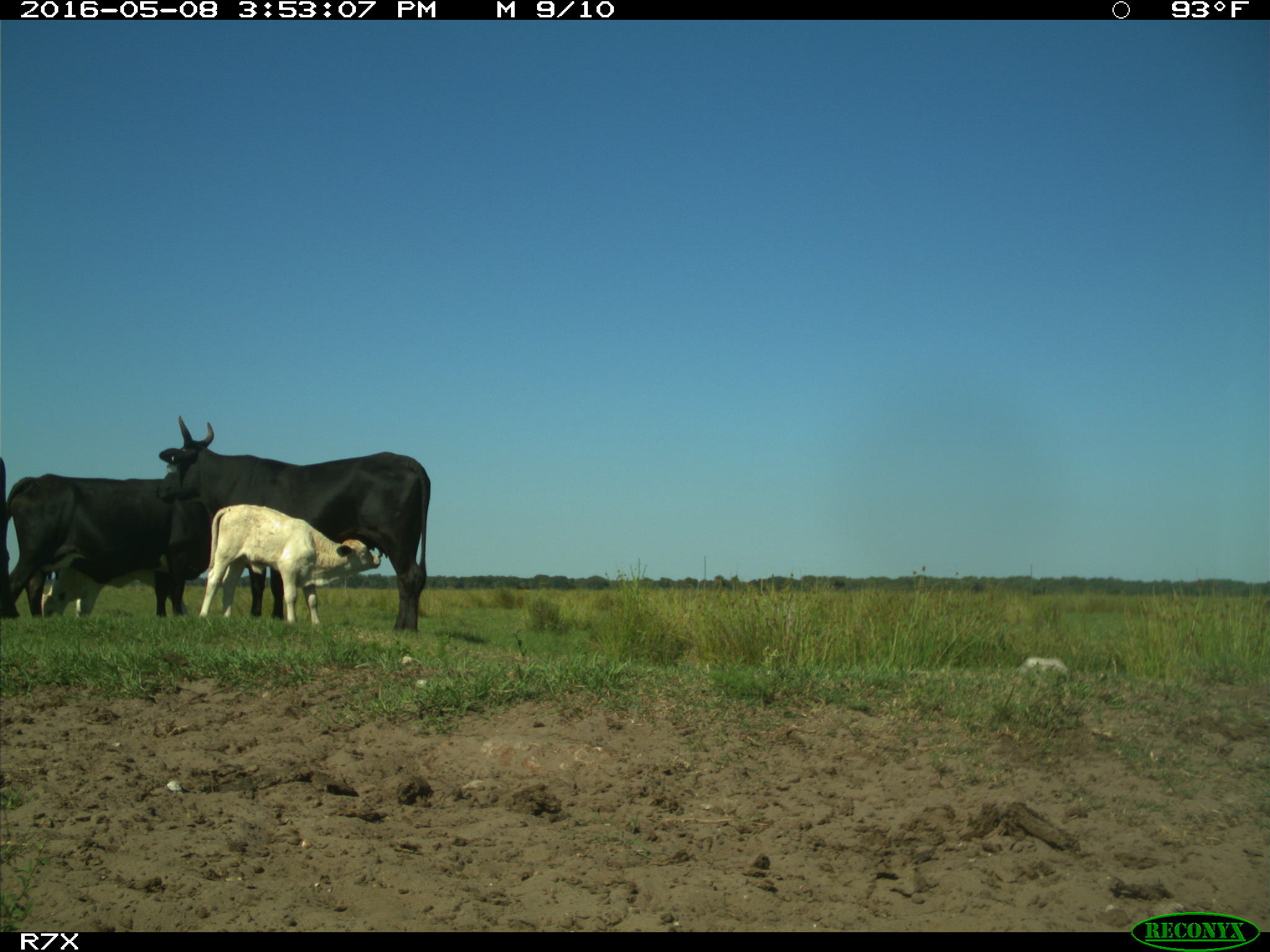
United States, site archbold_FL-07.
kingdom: Animalia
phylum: Chordata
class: Mammalia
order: Artiodactyla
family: Bovidae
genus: Bos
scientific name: Bos taurus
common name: domestic cow